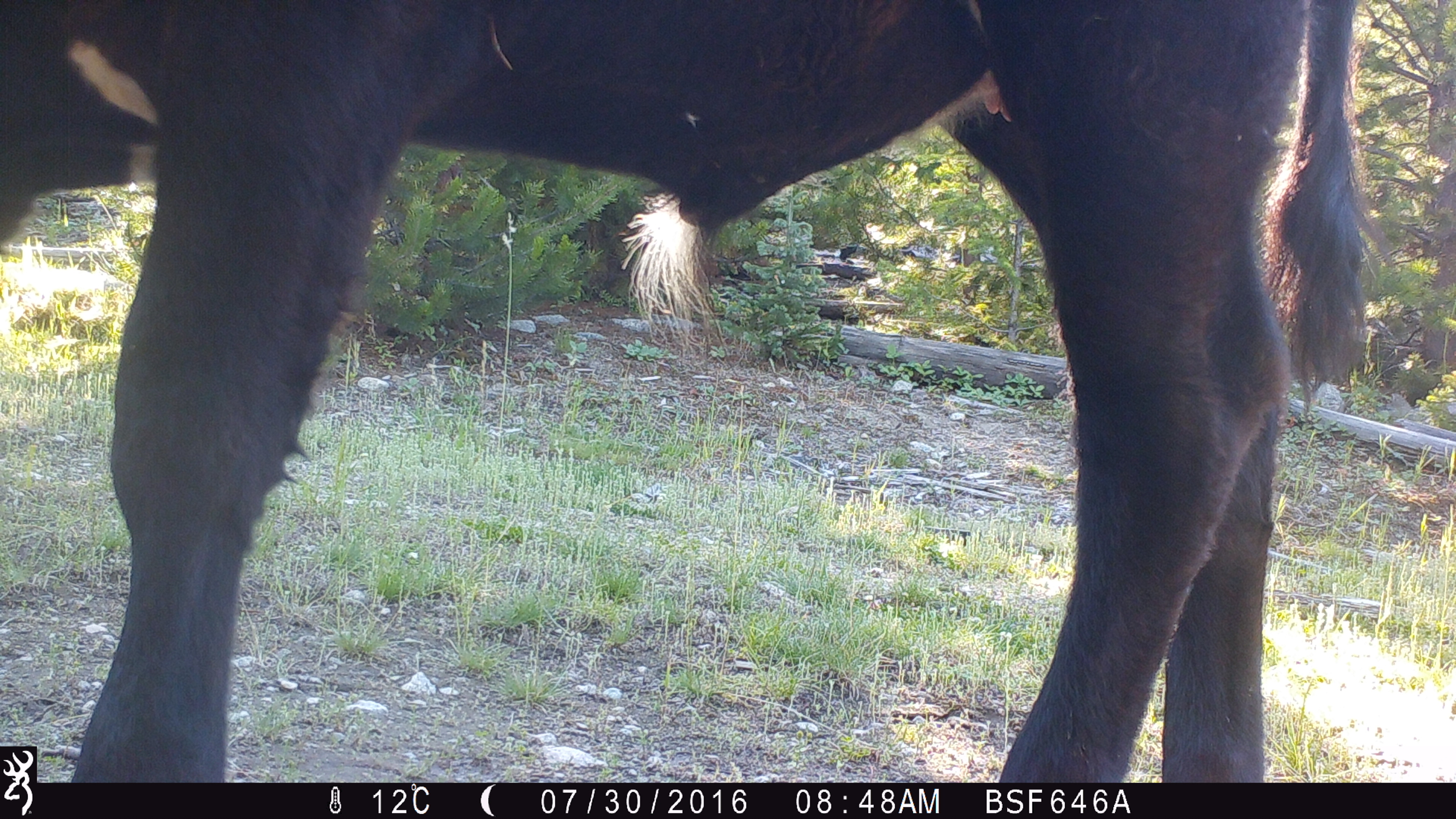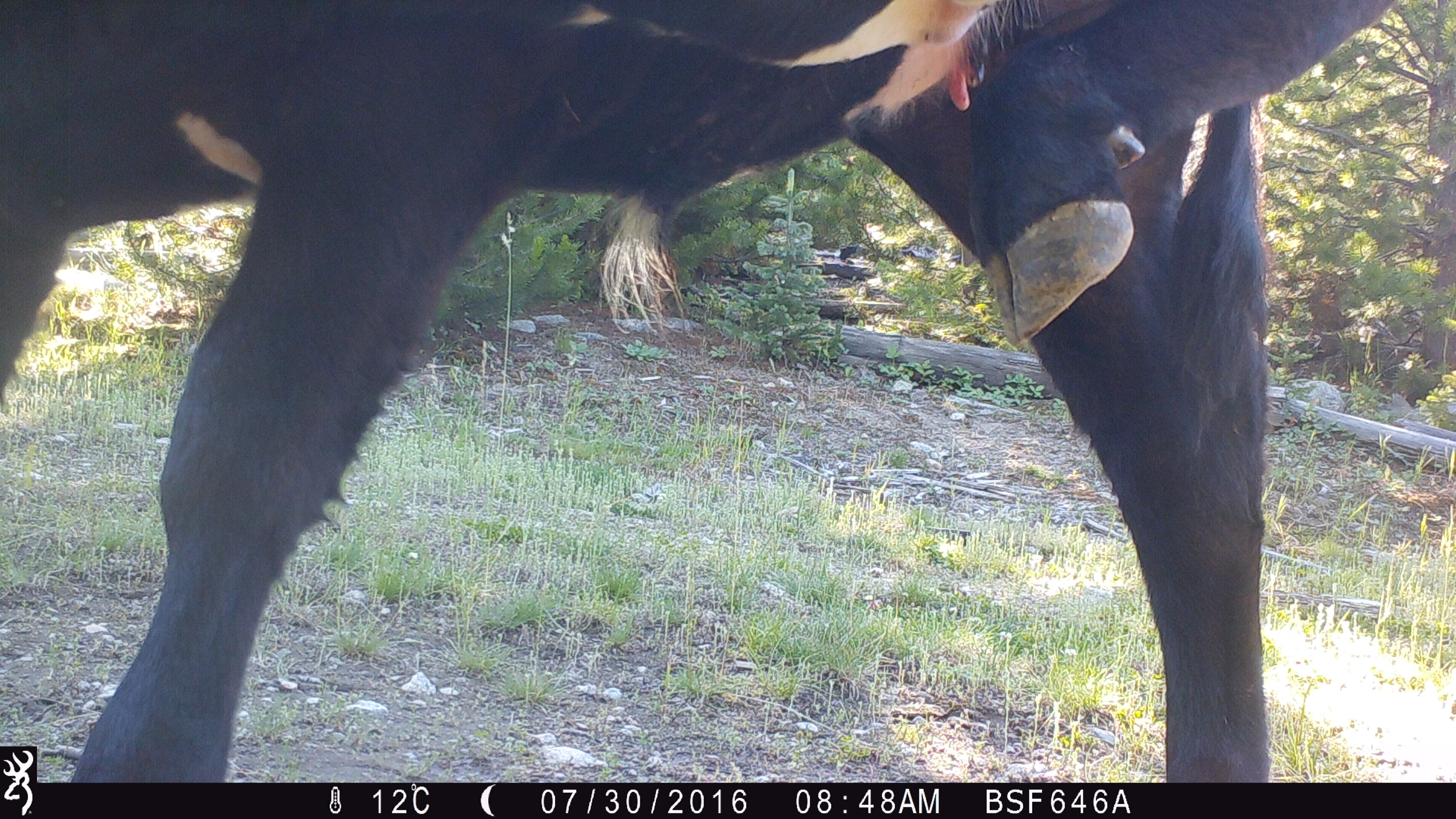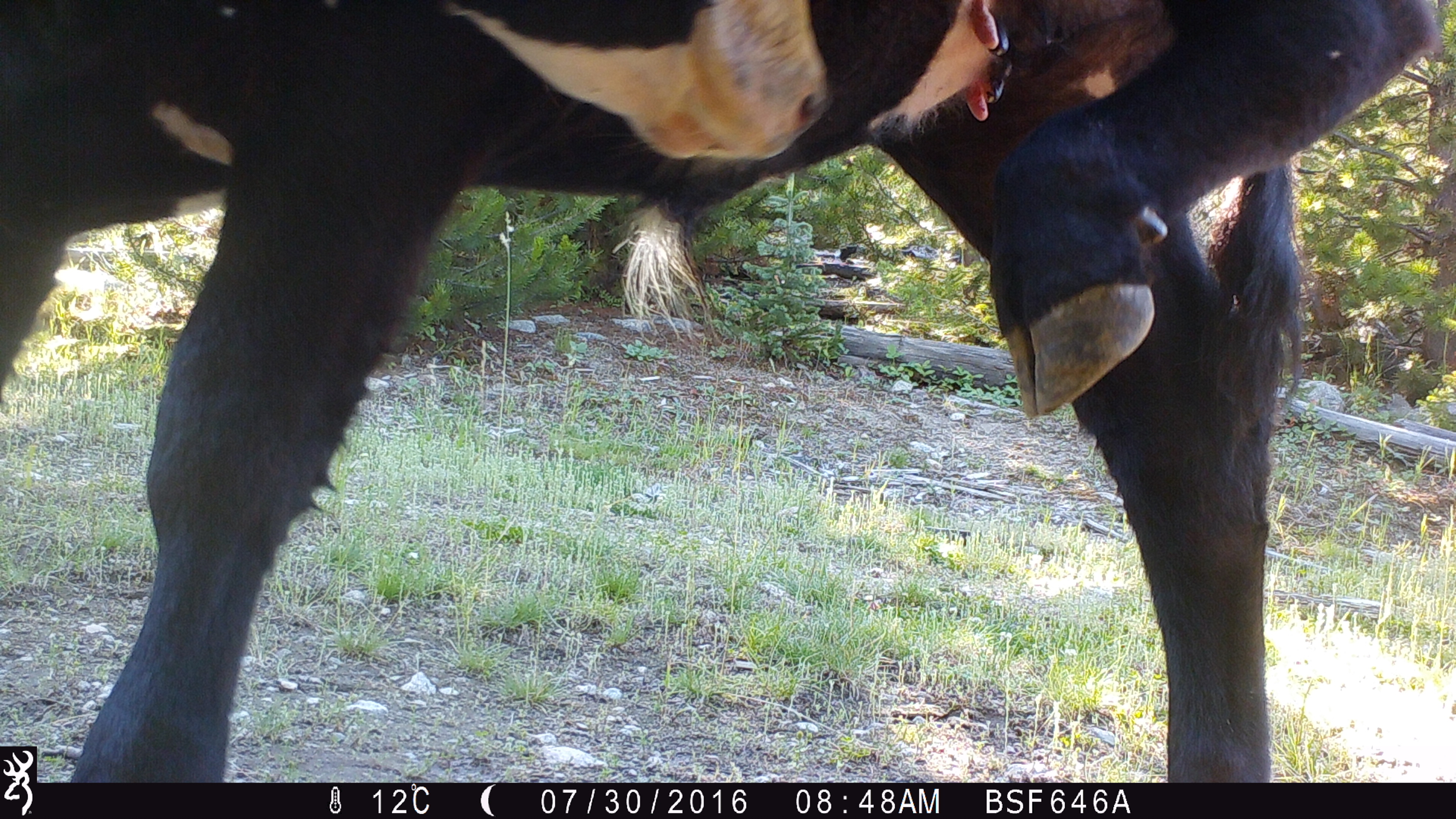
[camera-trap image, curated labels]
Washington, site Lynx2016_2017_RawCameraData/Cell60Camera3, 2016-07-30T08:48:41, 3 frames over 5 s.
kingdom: Animalia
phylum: Chordata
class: Mammalia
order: Artiodactyla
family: Bovidae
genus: Bos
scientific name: Bos taurus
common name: domestic cattle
Domestic cattle (Bos taurus). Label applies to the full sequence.